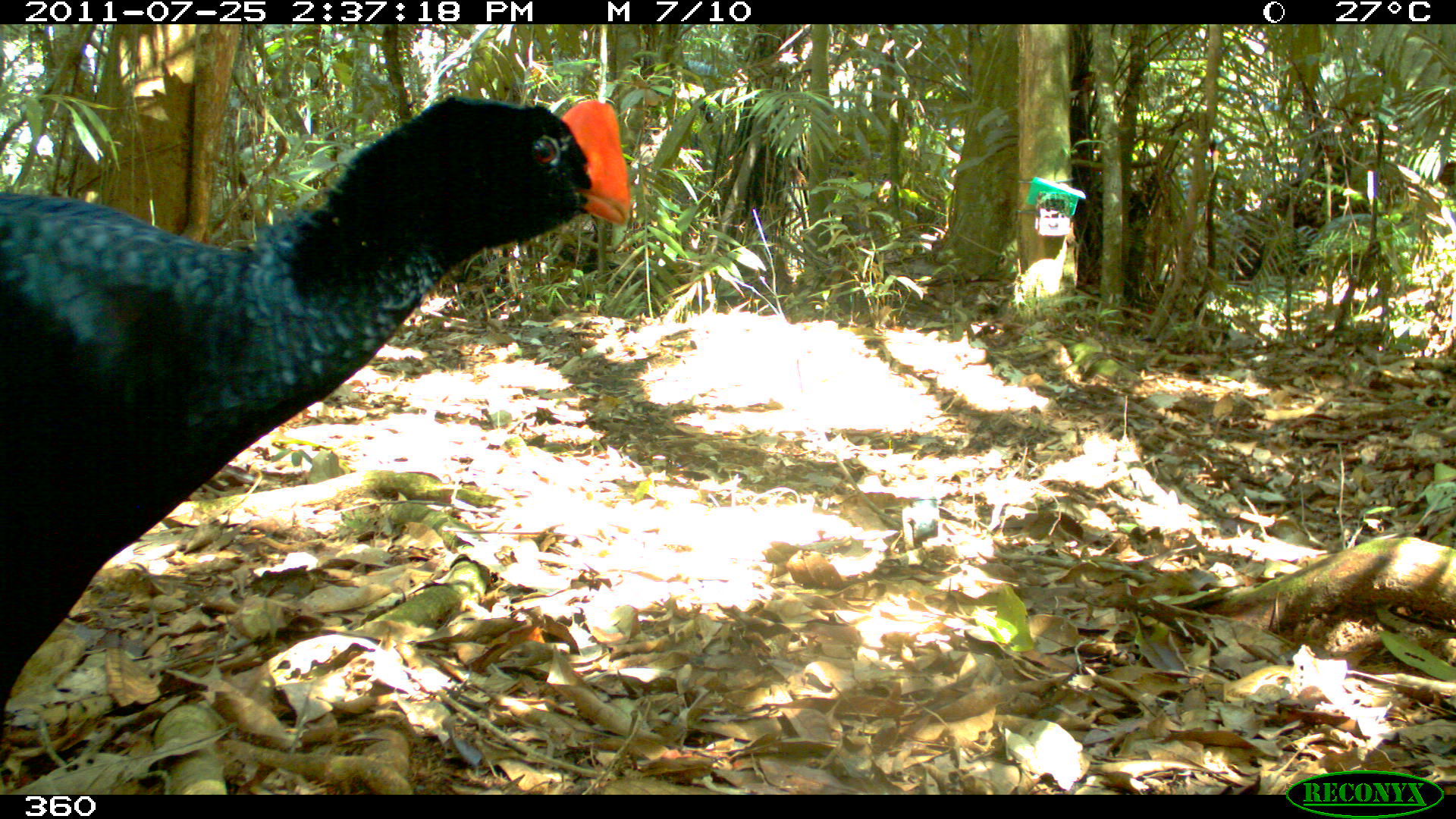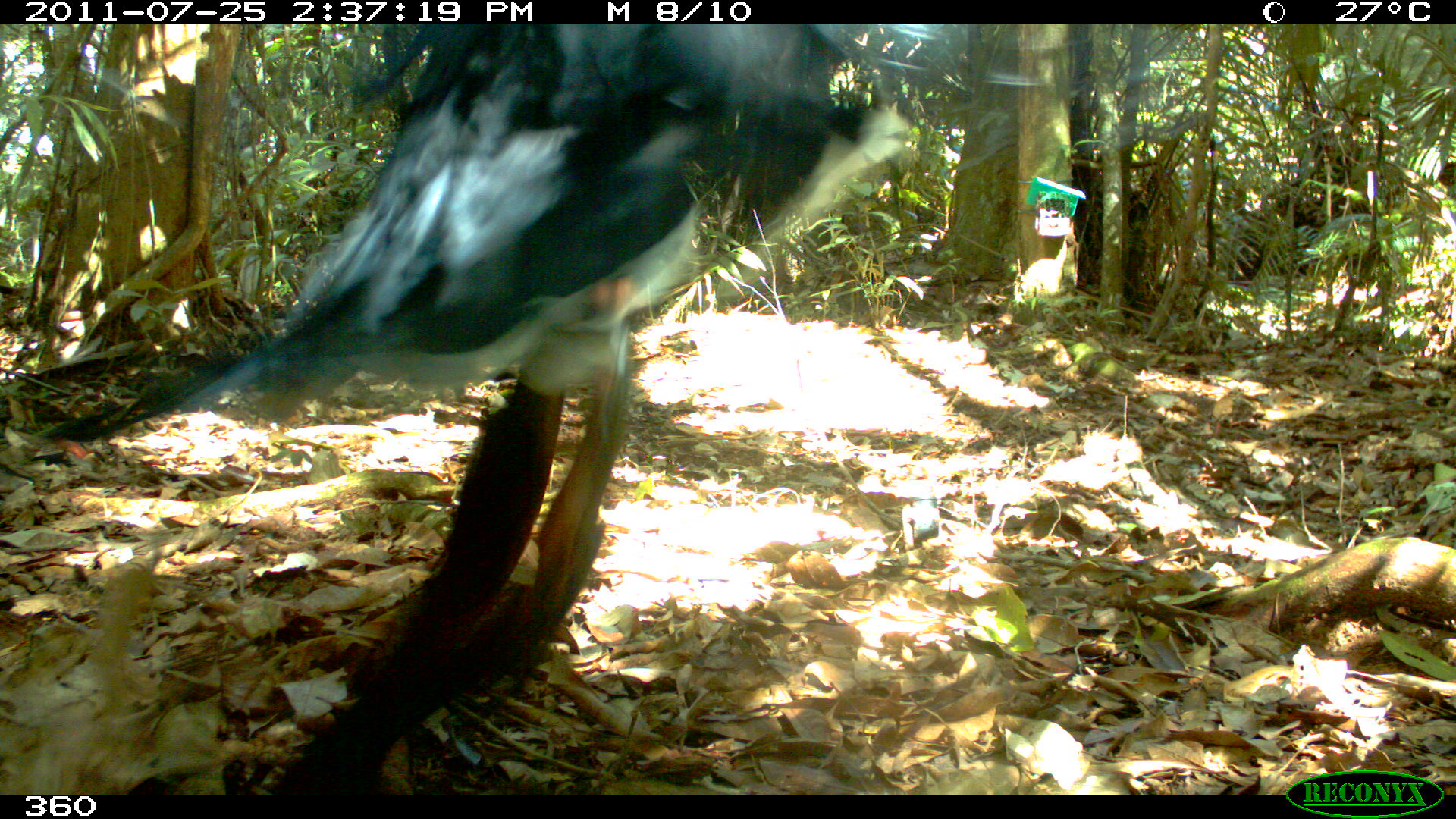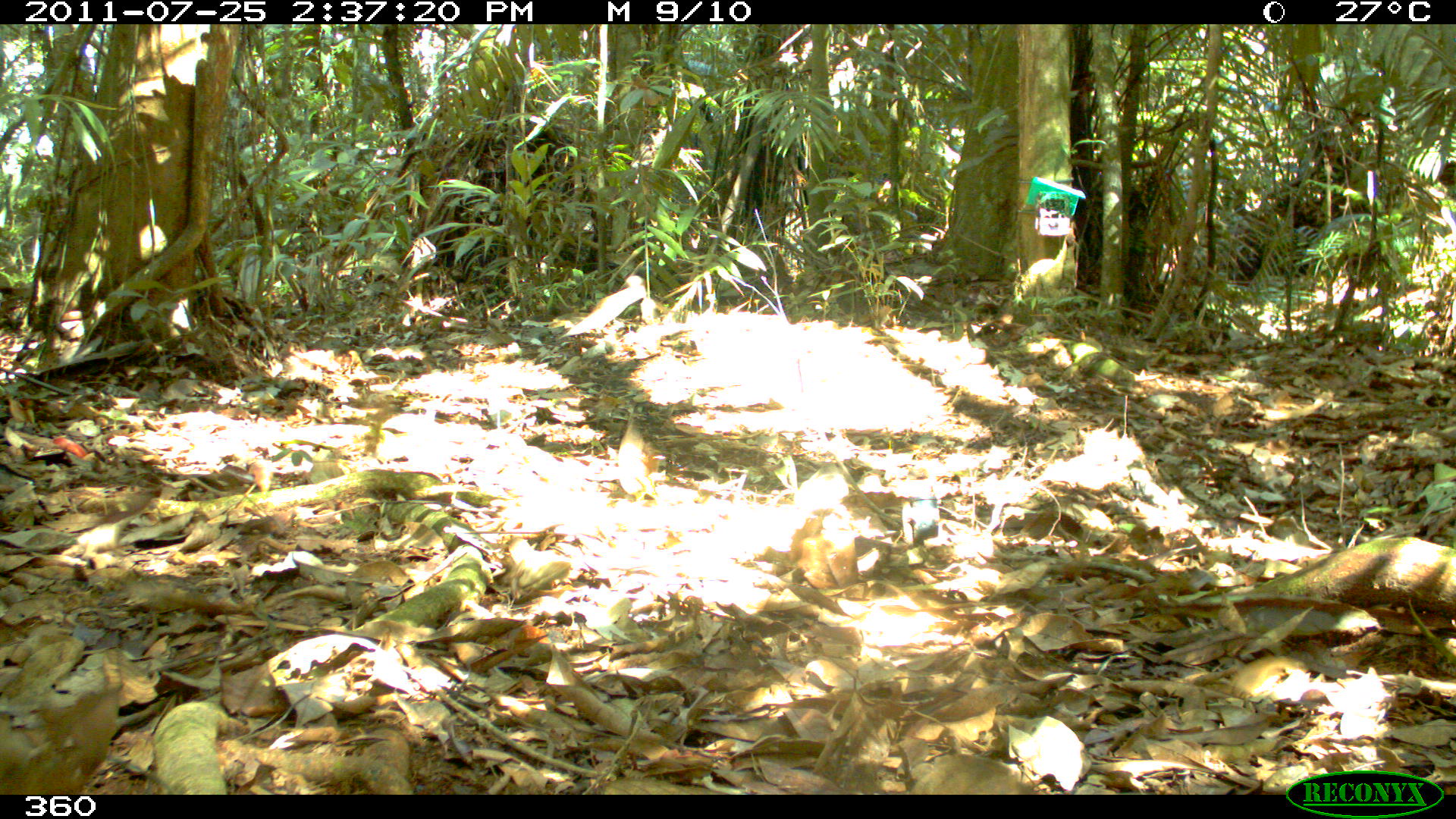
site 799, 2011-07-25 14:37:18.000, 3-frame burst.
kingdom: Animalia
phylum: Chordata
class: Aves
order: Galliformes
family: Cracidae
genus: Mitu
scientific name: Mitu tuberosum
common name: razor-billed curassow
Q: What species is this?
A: Mitu tuberosum (razor-billed curassow).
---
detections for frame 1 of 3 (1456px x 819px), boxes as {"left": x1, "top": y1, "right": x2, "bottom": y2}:
mitu tuberosum: {"left": 1, "top": 92, "right": 629, "bottom": 715}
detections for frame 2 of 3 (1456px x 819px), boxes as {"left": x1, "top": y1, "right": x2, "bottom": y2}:
mitu tuberosum: {"left": 47, "top": 21, "right": 902, "bottom": 441}